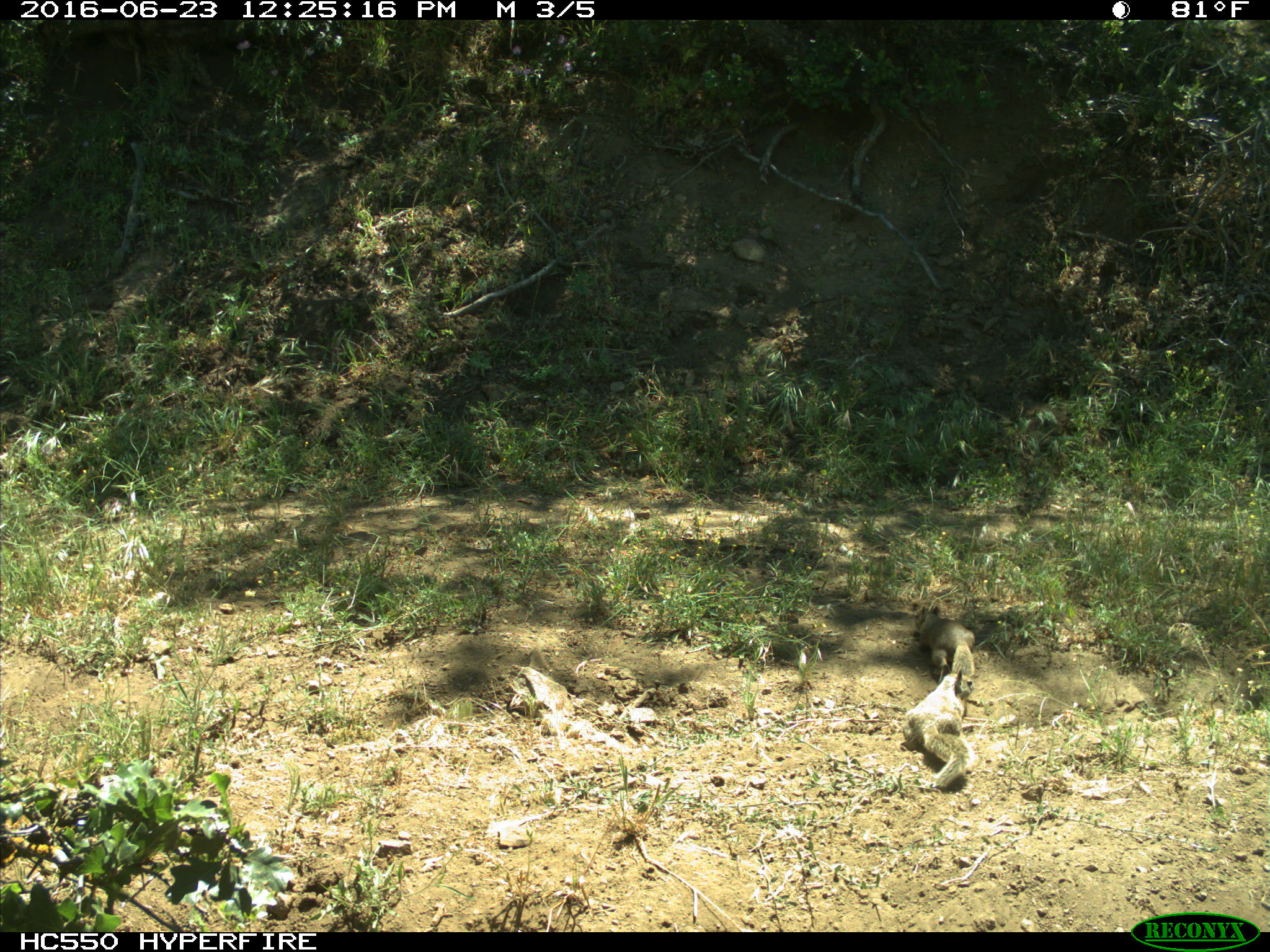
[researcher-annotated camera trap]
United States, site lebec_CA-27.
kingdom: Animalia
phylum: Chordata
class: Mammalia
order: Rodentia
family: Sciuridae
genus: Otospermophilus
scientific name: Otospermophilus beecheyi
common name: california ground squirrel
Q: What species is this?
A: Otospermophilus beecheyi (california ground squirrel).